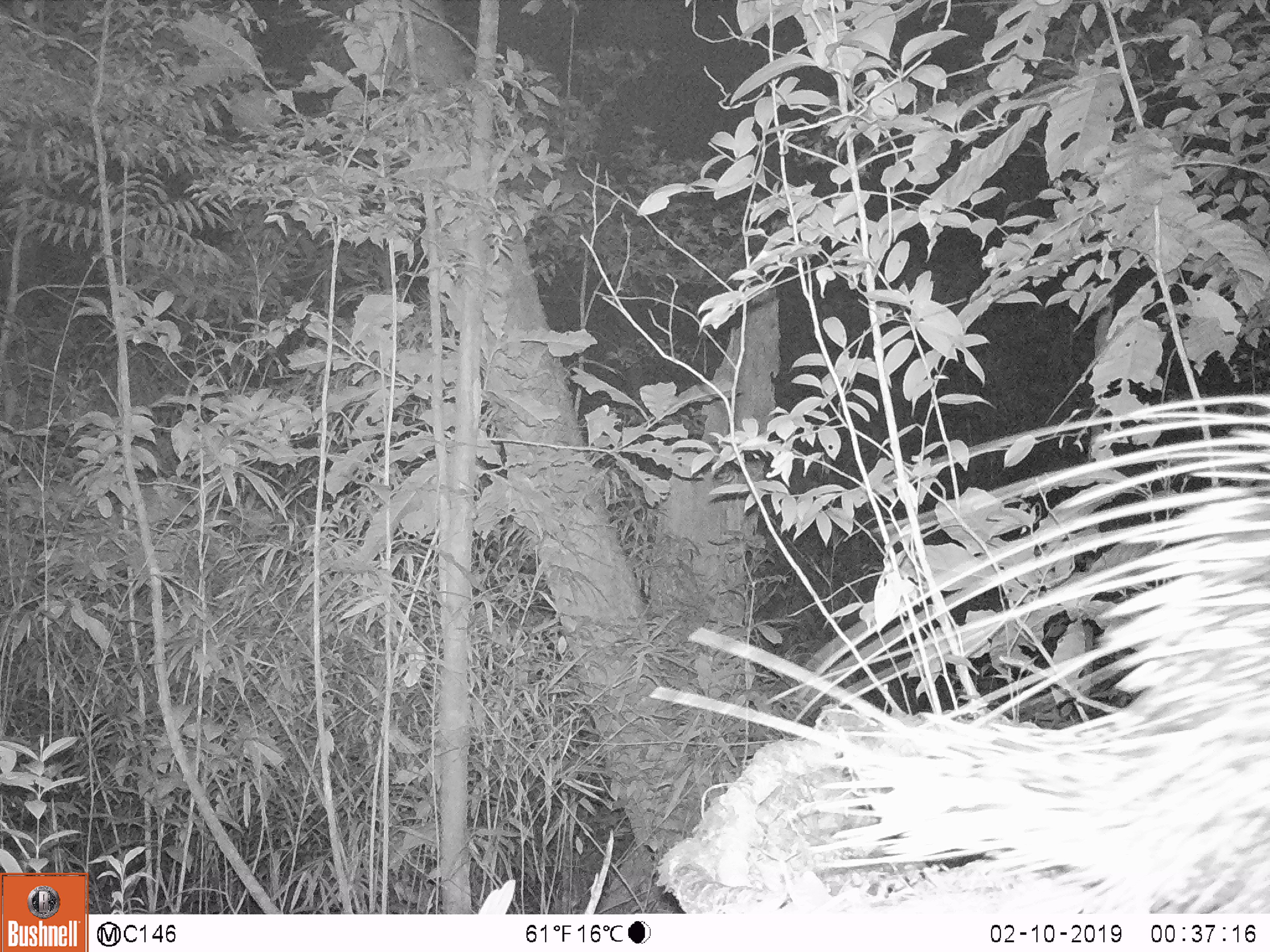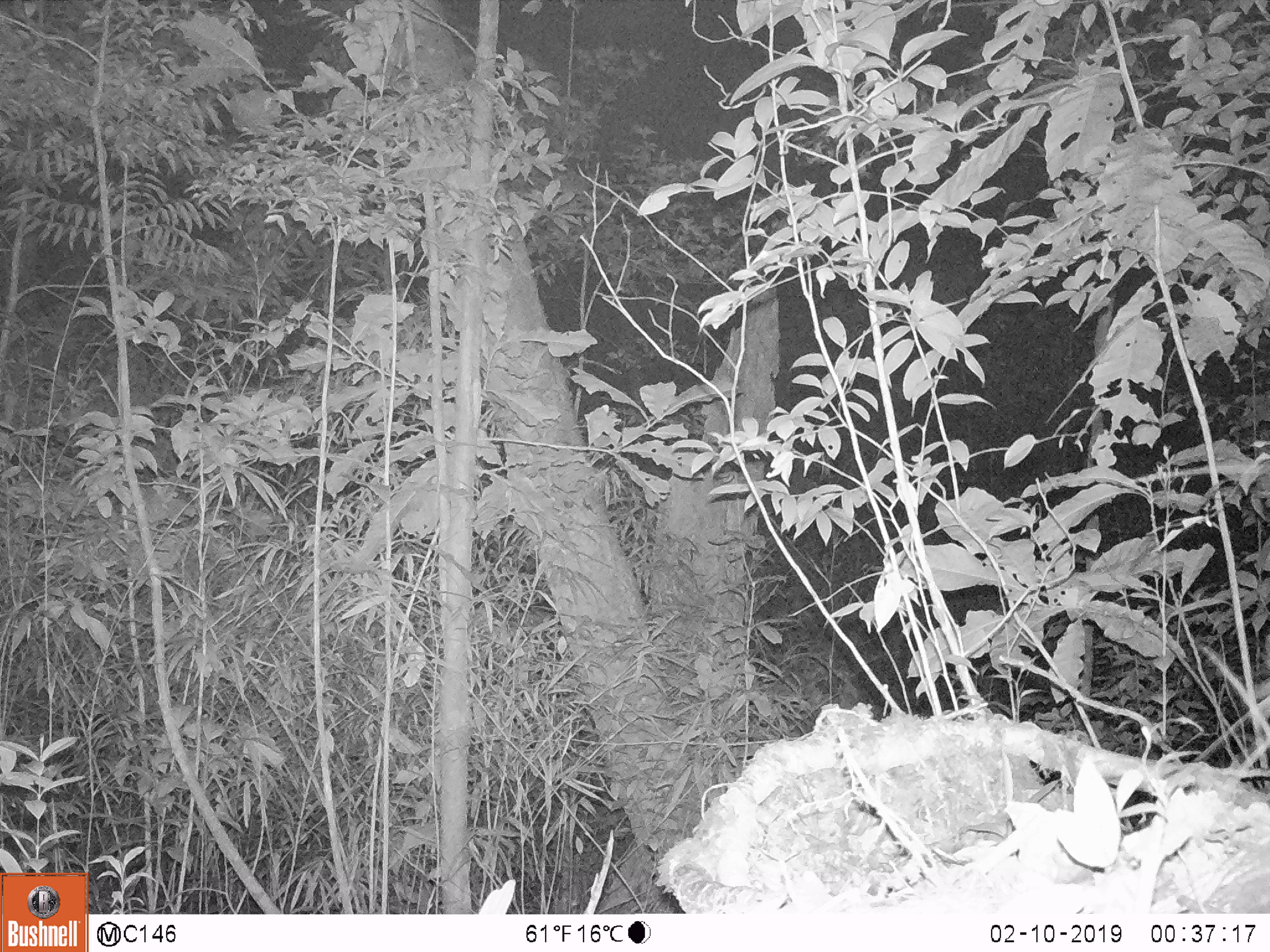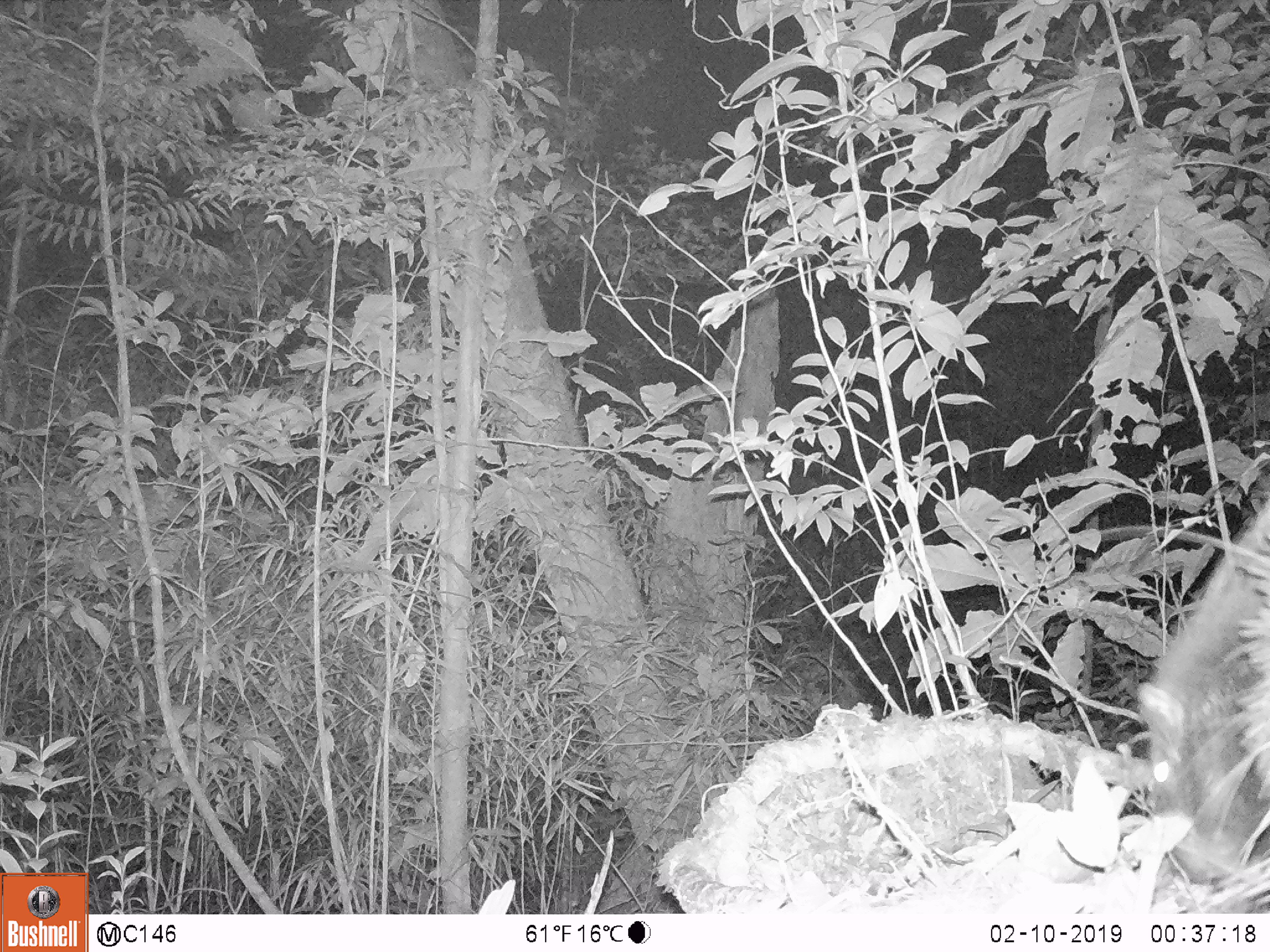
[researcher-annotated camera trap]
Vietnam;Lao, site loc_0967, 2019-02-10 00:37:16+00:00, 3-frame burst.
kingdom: Animalia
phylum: Chordata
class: Mammalia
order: Rodentia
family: Hystricidae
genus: Hystrix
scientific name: Hystrix brachyura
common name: malayan porcupine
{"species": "malayan porcupine (Hystrix brachyura)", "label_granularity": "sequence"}